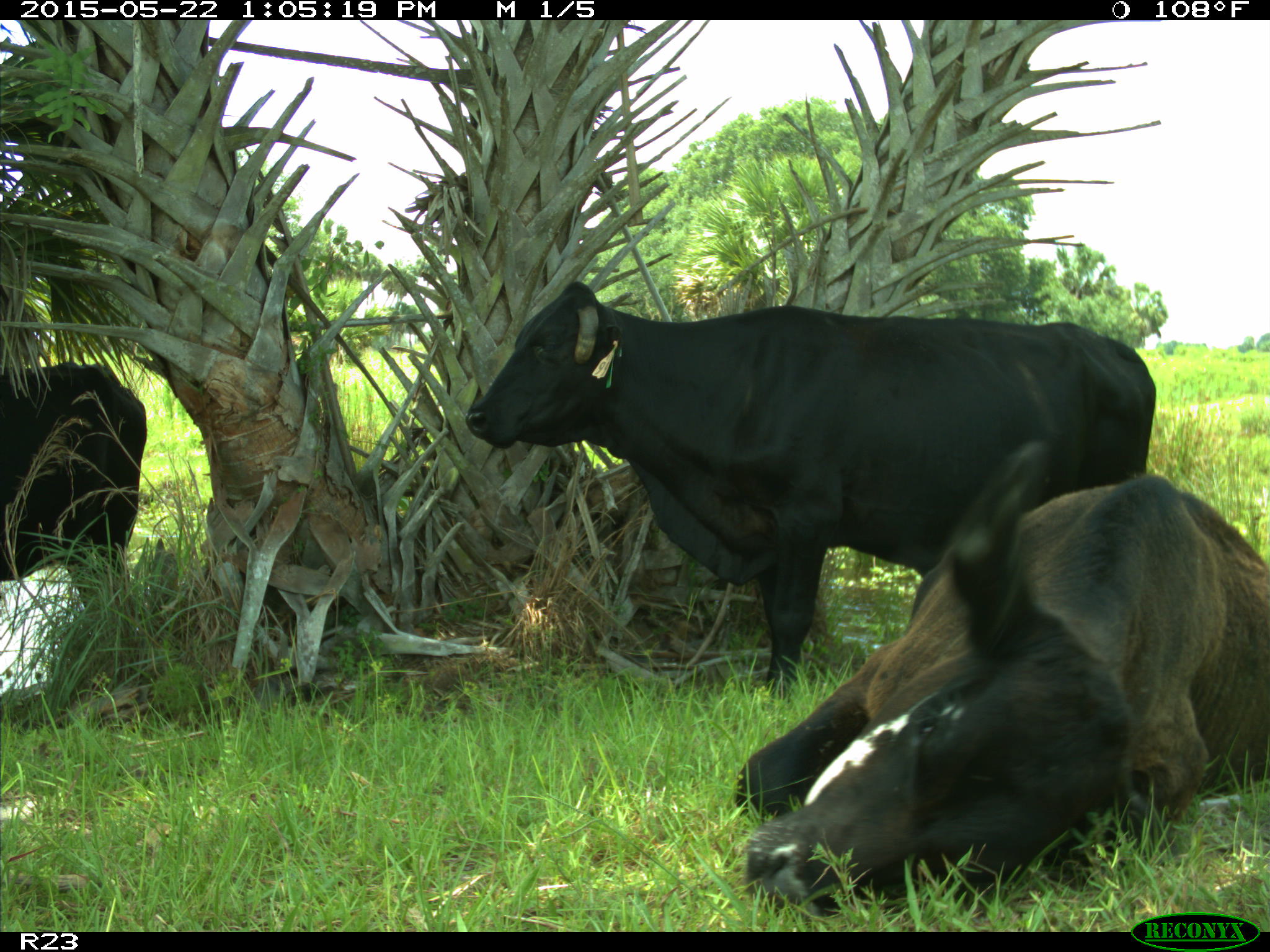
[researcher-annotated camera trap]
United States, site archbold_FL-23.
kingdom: Animalia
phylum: Chordata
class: Mammalia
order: Artiodactyla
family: Bovidae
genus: Bos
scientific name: Bos taurus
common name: domestic cow